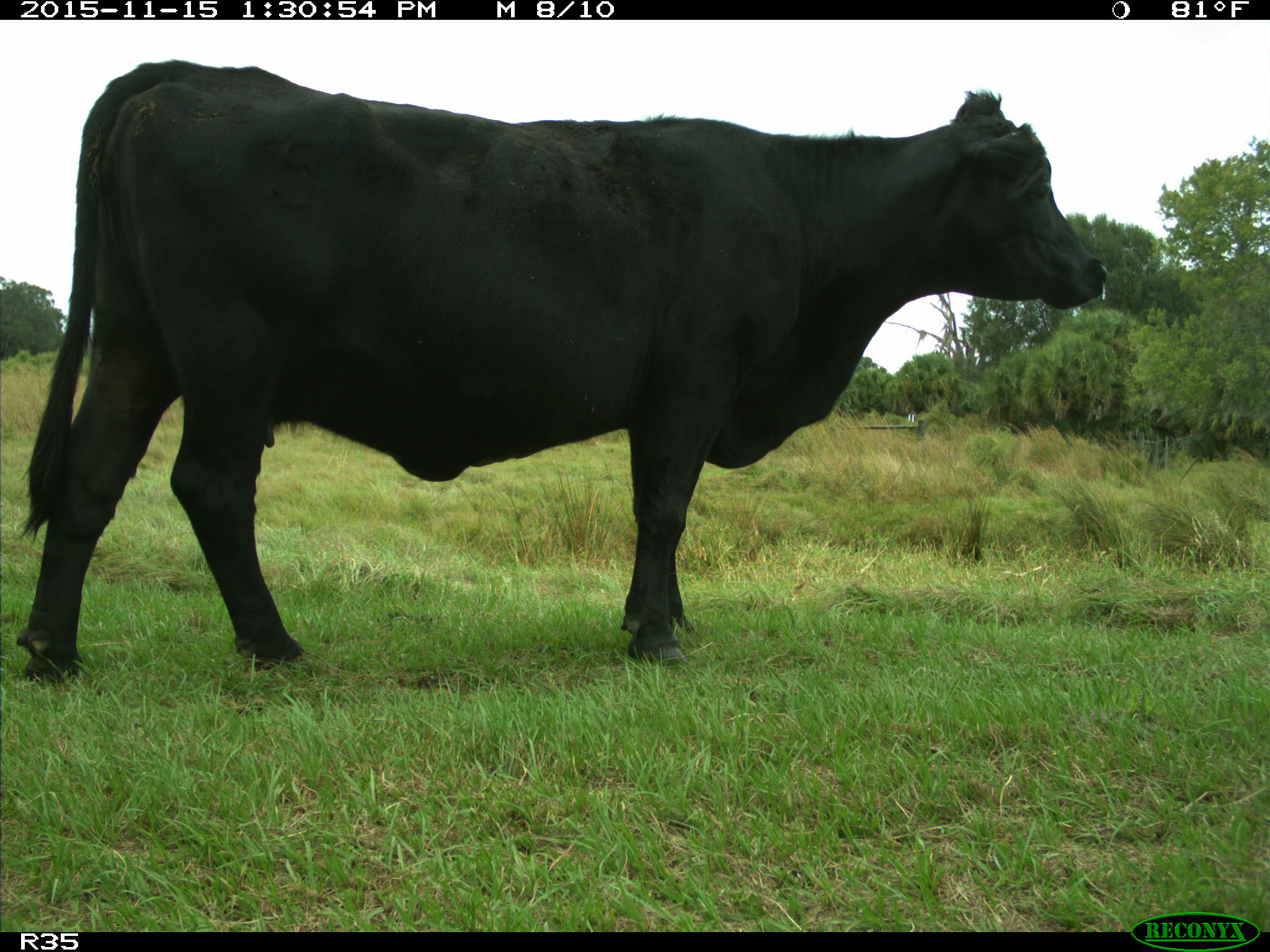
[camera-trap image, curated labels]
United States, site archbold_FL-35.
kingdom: Animalia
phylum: Chordata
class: Mammalia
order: Artiodactyla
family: Bovidae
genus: Bos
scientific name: Bos taurus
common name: domestic cow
Bos taurus (domestic cow).